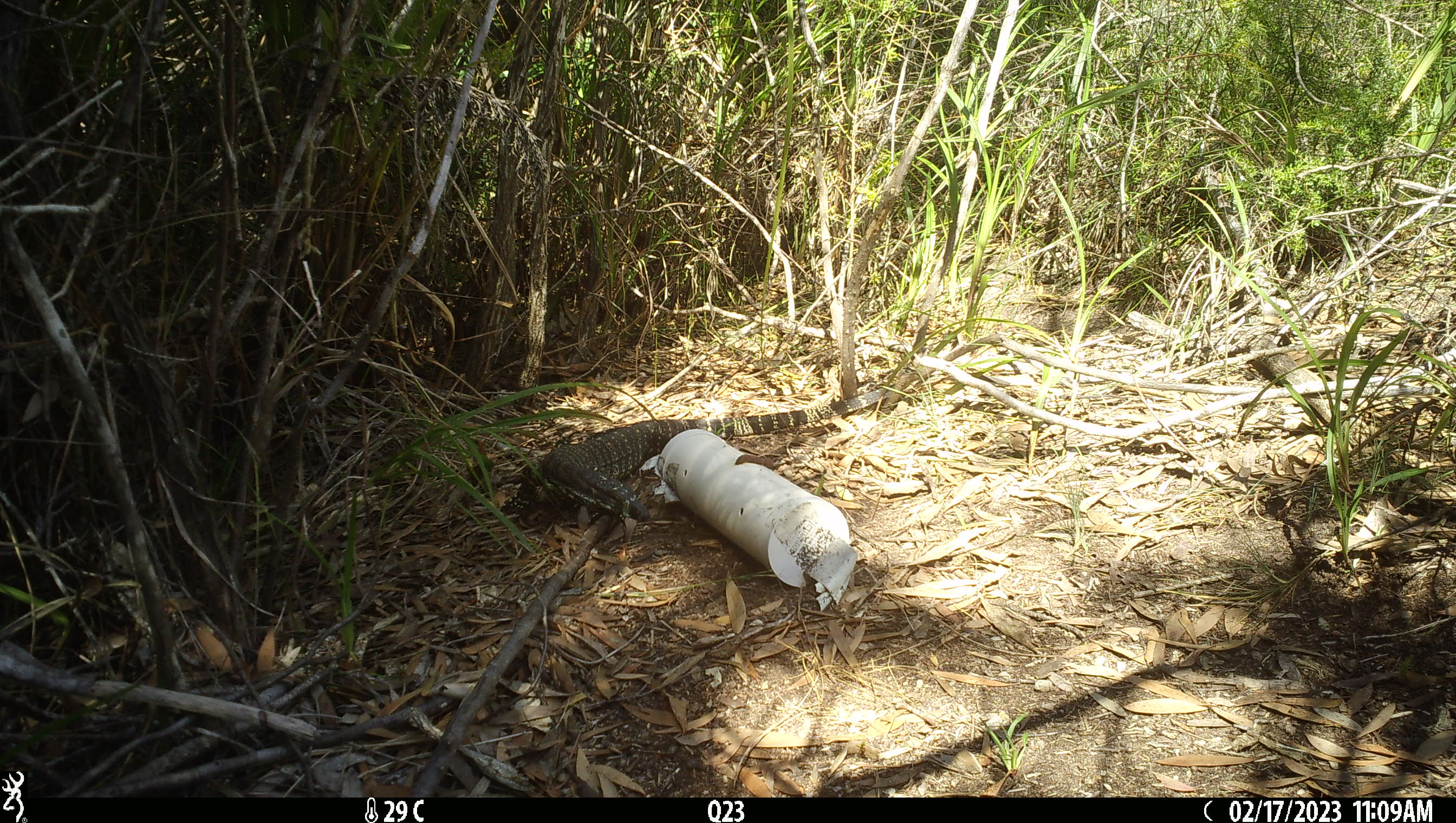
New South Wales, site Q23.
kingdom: Animalia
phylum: Chordata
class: Reptilia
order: Squamata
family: Varanidae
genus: Varanus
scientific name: Varanus varius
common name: lace monitor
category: goanna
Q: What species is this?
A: Goanna (lace monitor) (Varanus varius).